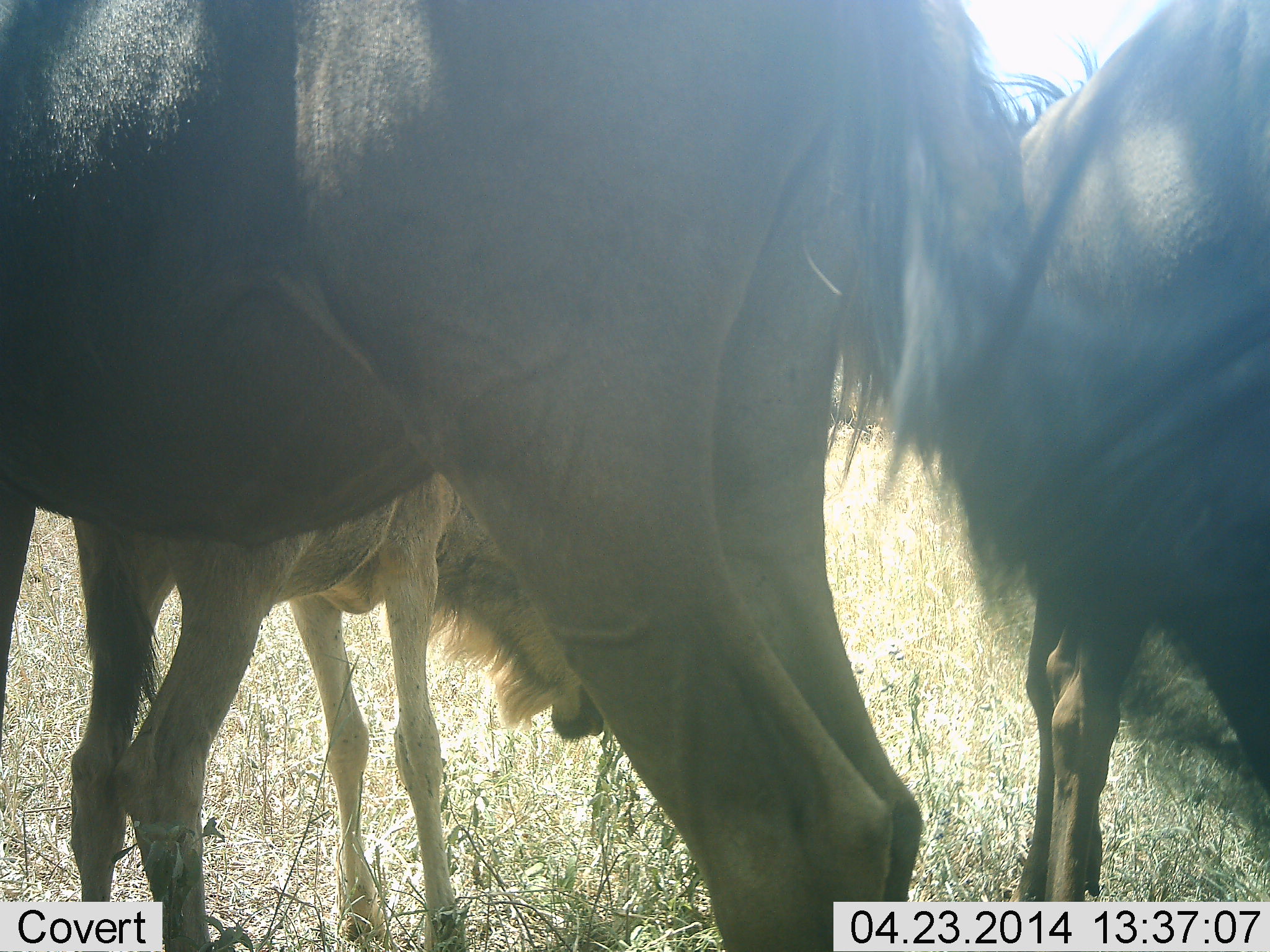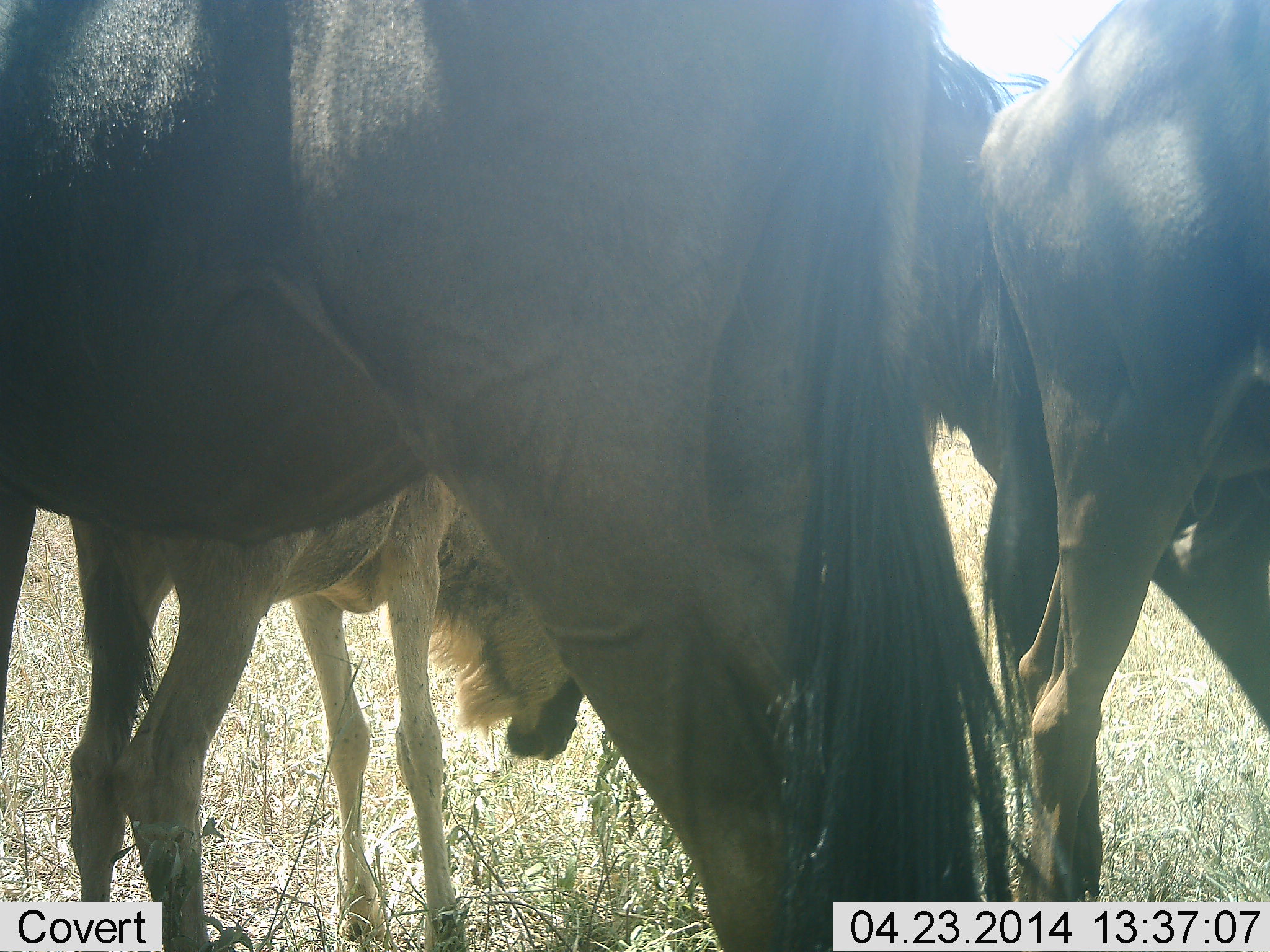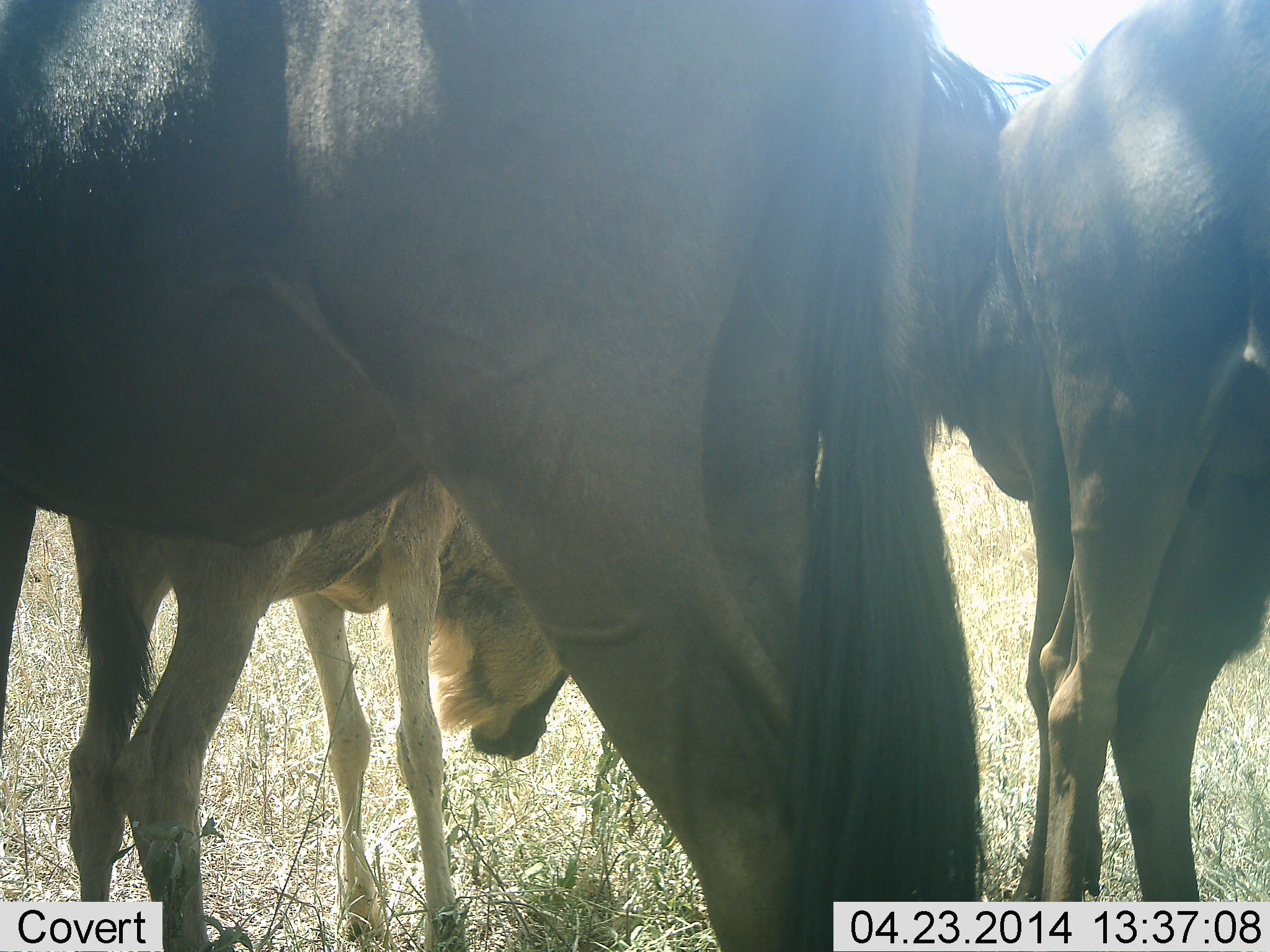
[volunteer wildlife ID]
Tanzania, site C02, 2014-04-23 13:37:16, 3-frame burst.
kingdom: Animalia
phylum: Chordata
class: Mammalia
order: Artiodactyla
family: Bovidae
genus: Connochaetes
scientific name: Connochaetes taurinus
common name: blue wildebeest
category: wildebeest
Wildebeest (blue wildebeest) (Connochaetes taurinus), count 4. Behavior (volunteer vote fractions): standing 90%, resting 0%, moving 10%, interacting 0%. Young present (vote fraction): 60%. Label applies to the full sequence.